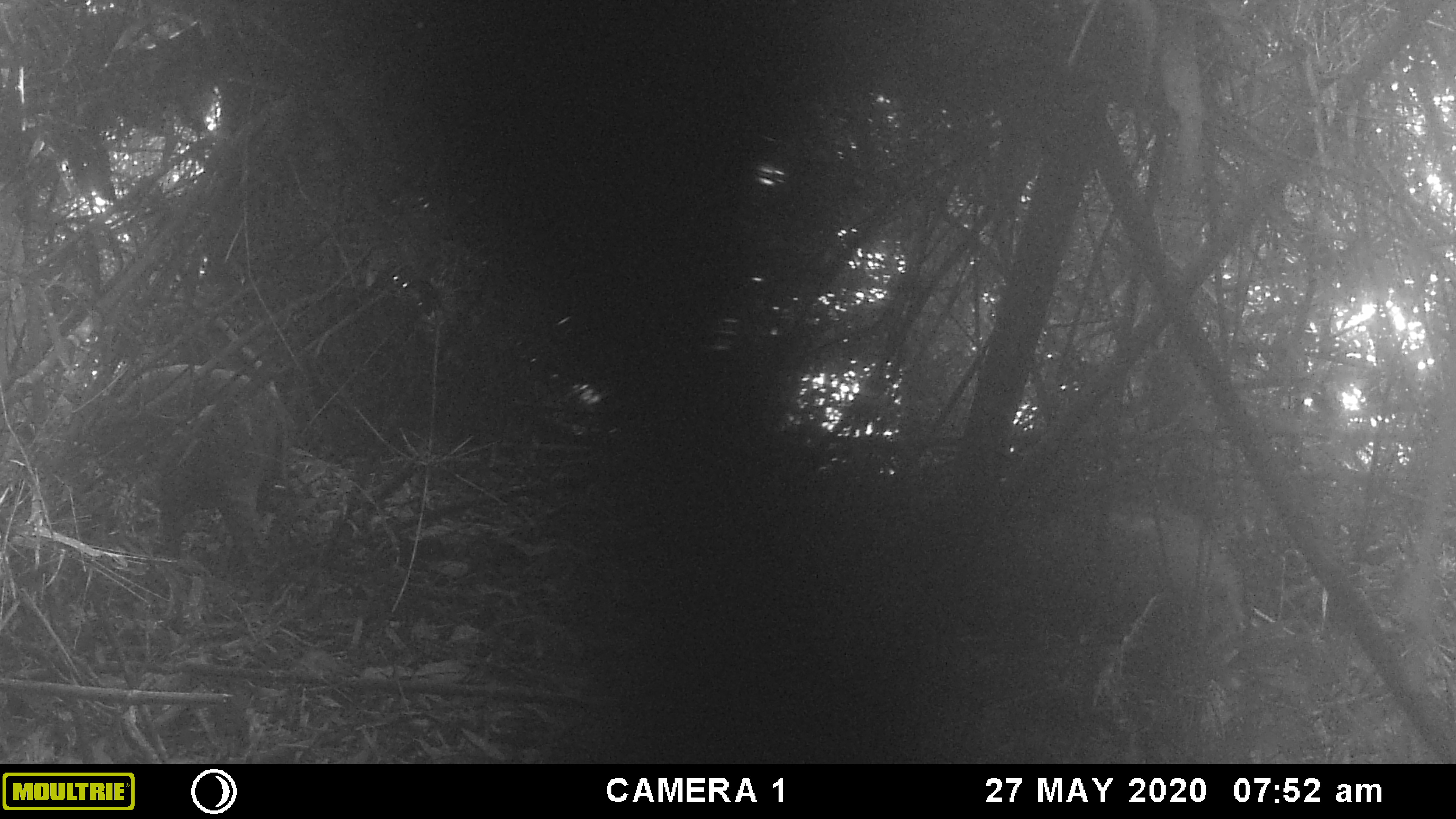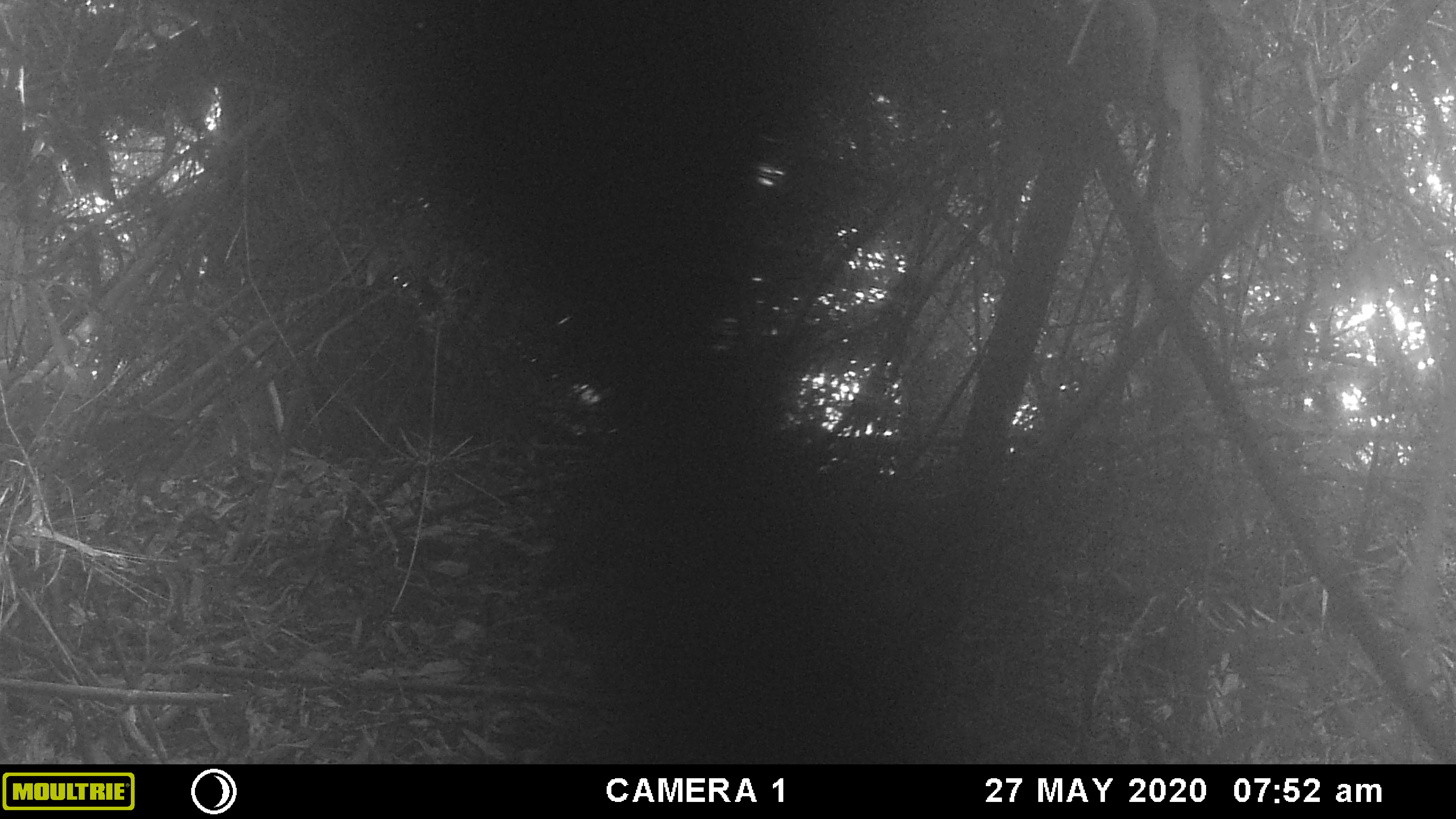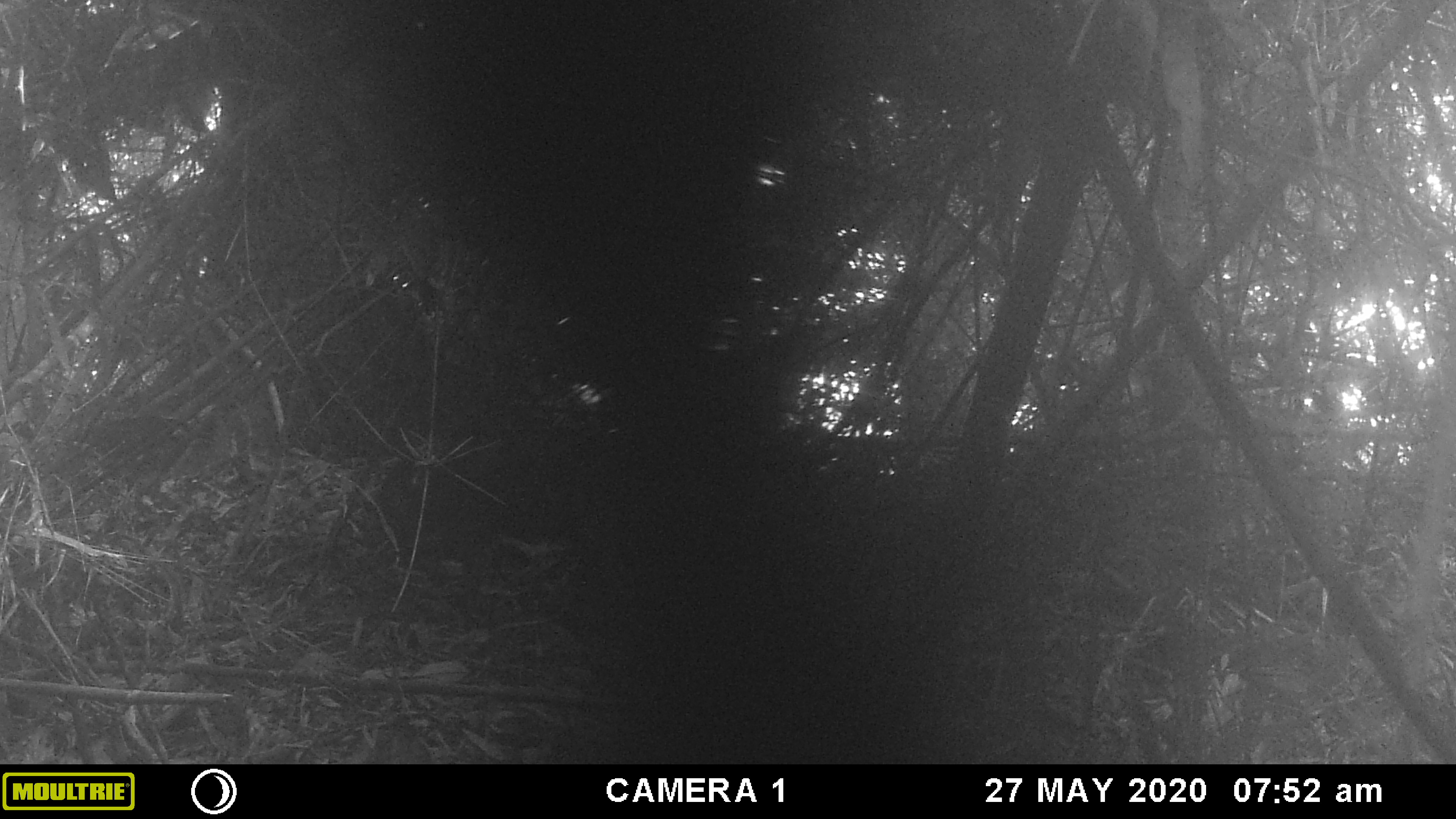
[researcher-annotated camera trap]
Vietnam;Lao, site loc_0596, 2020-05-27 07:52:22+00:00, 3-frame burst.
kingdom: Animalia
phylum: Chordata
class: Mammalia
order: Artiodactyla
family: Suidae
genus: Sus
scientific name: Sus scrofa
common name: eurasian wild pig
Eurasian wild pig (Sus scrofa). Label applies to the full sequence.